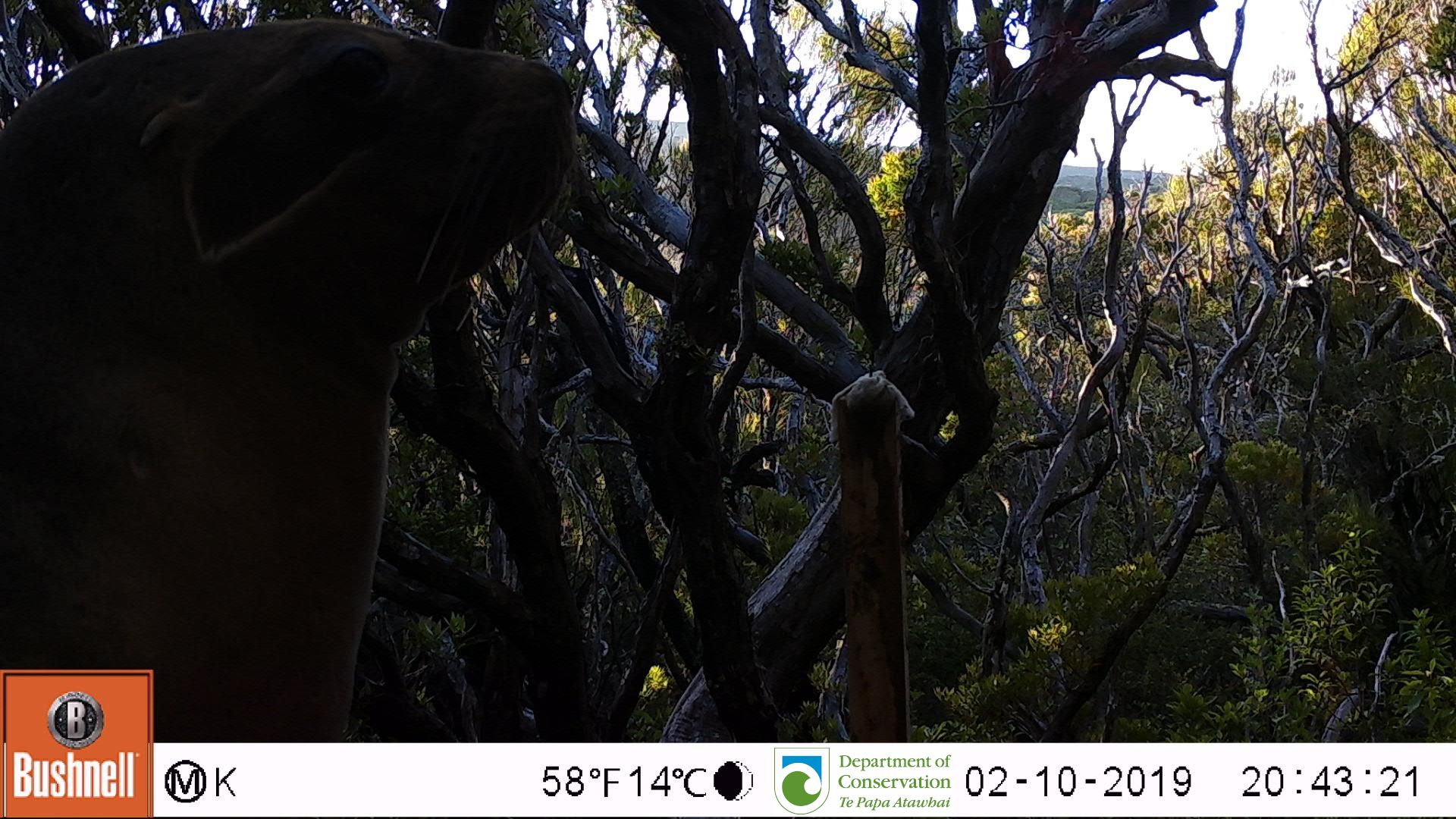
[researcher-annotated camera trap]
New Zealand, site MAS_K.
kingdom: Animalia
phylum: Chordata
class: Mammalia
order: Carnivora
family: Otariidae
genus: Phocarctos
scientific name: Phocarctos hookeri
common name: new zealand sea lion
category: sealion